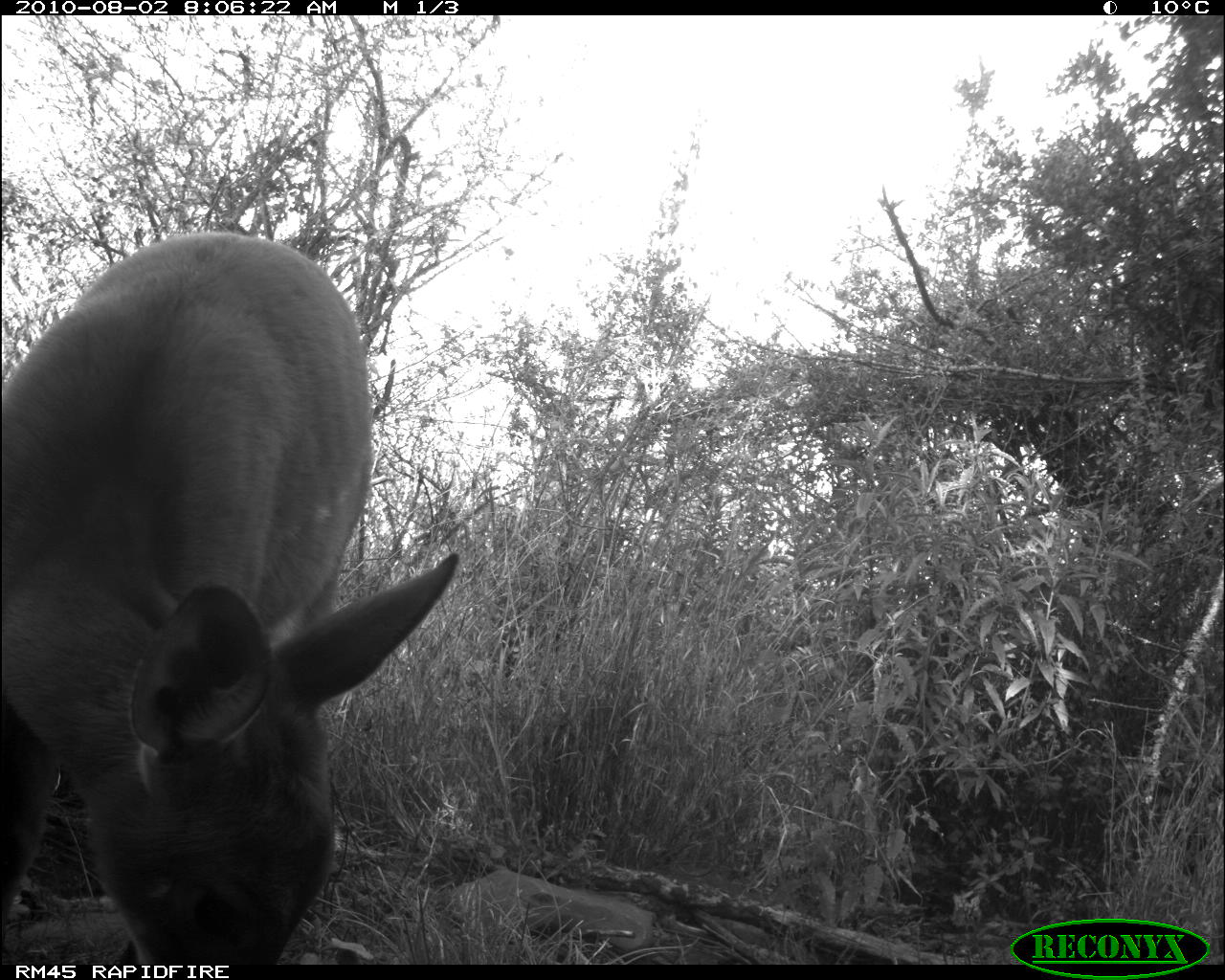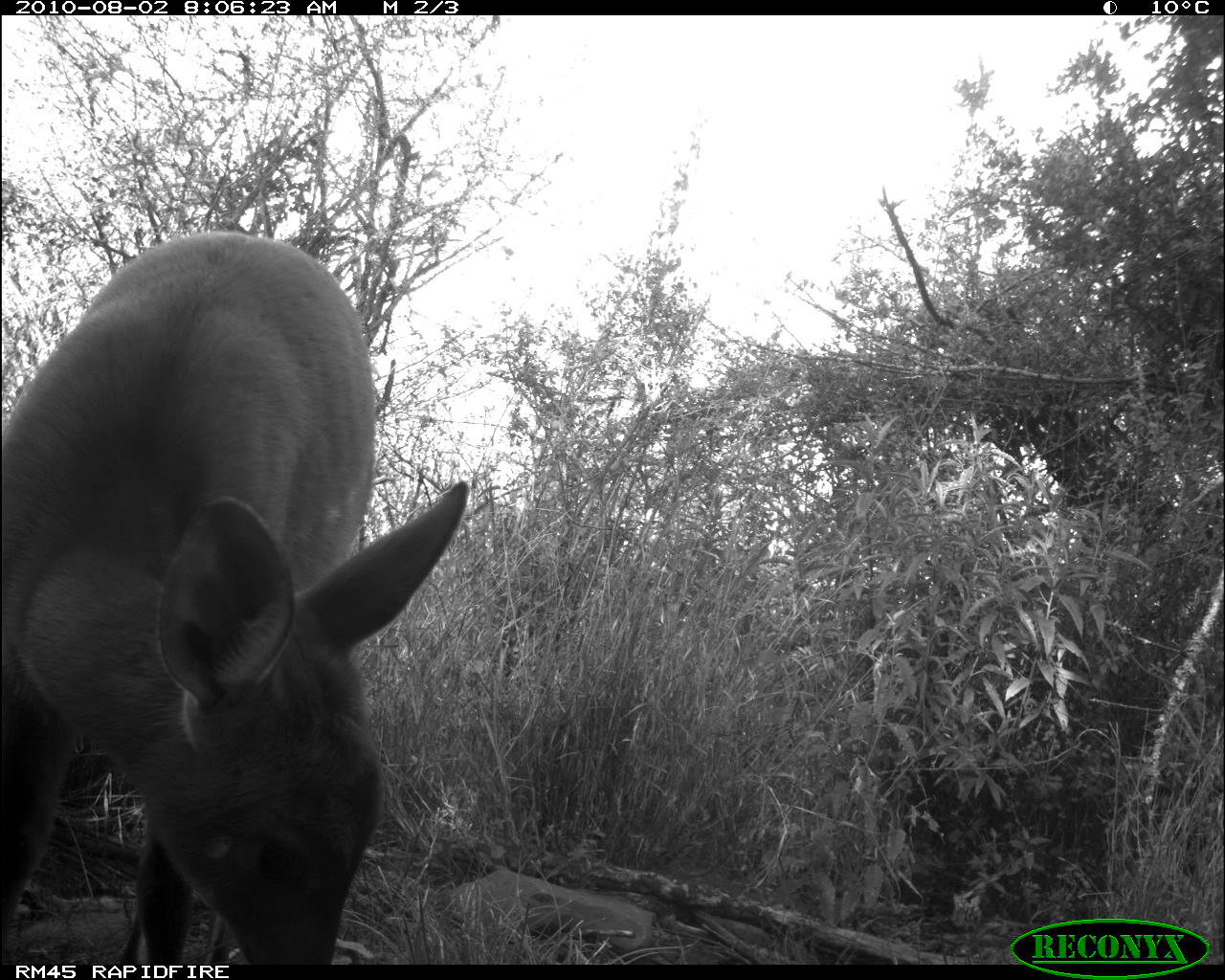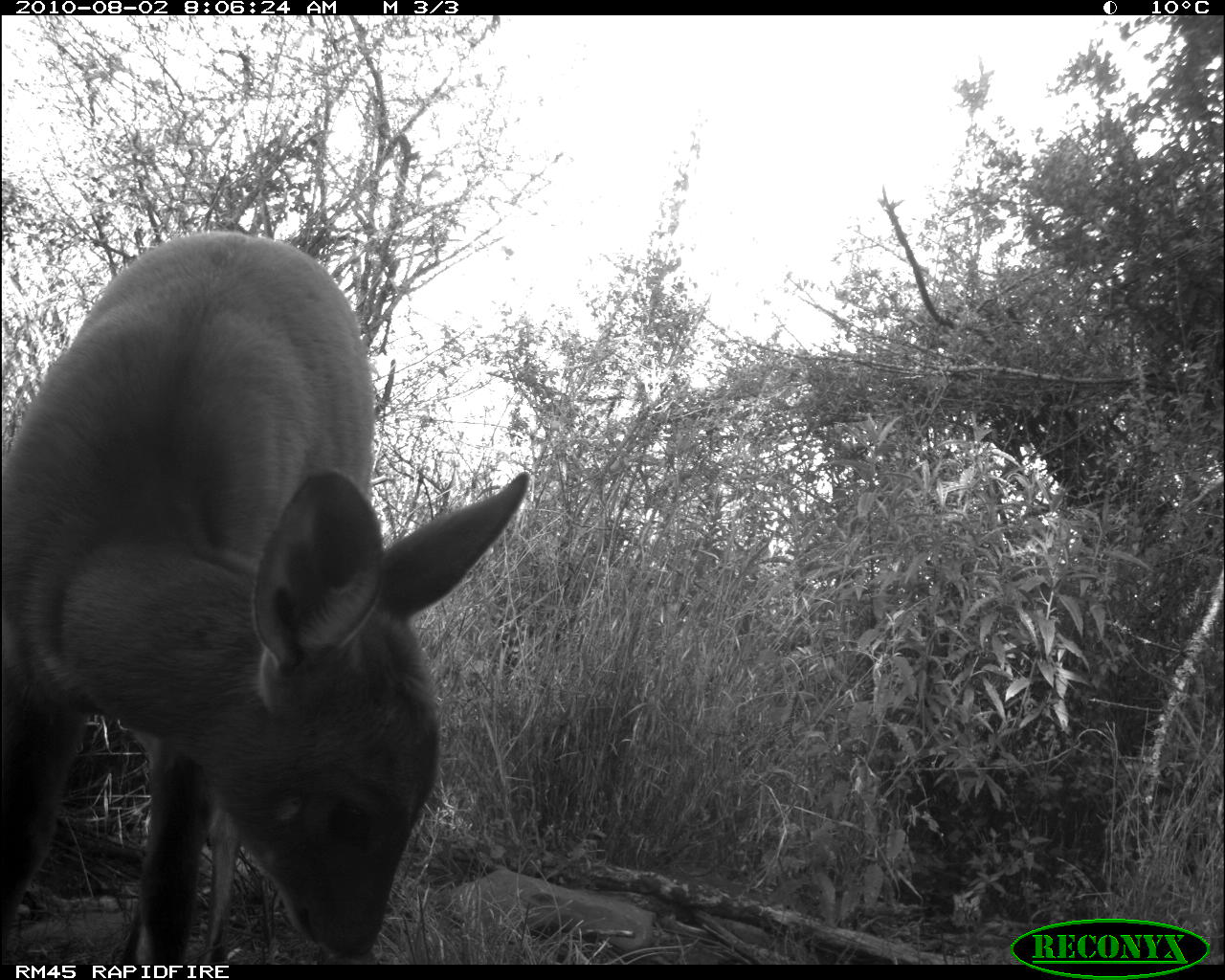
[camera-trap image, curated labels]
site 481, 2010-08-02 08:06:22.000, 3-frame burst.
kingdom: Animalia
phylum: Chordata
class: Mammalia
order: Artiodactyla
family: Bovidae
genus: Tragelaphus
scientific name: Tragelaphus scriptus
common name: bushbuck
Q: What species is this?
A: Tragelaphus scriptus (bushbuck).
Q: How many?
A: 1.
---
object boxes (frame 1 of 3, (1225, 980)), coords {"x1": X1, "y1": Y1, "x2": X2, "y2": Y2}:
tragelaphus scriptus: {"x1": 0, "y1": 225, "x2": 459, "y2": 963}